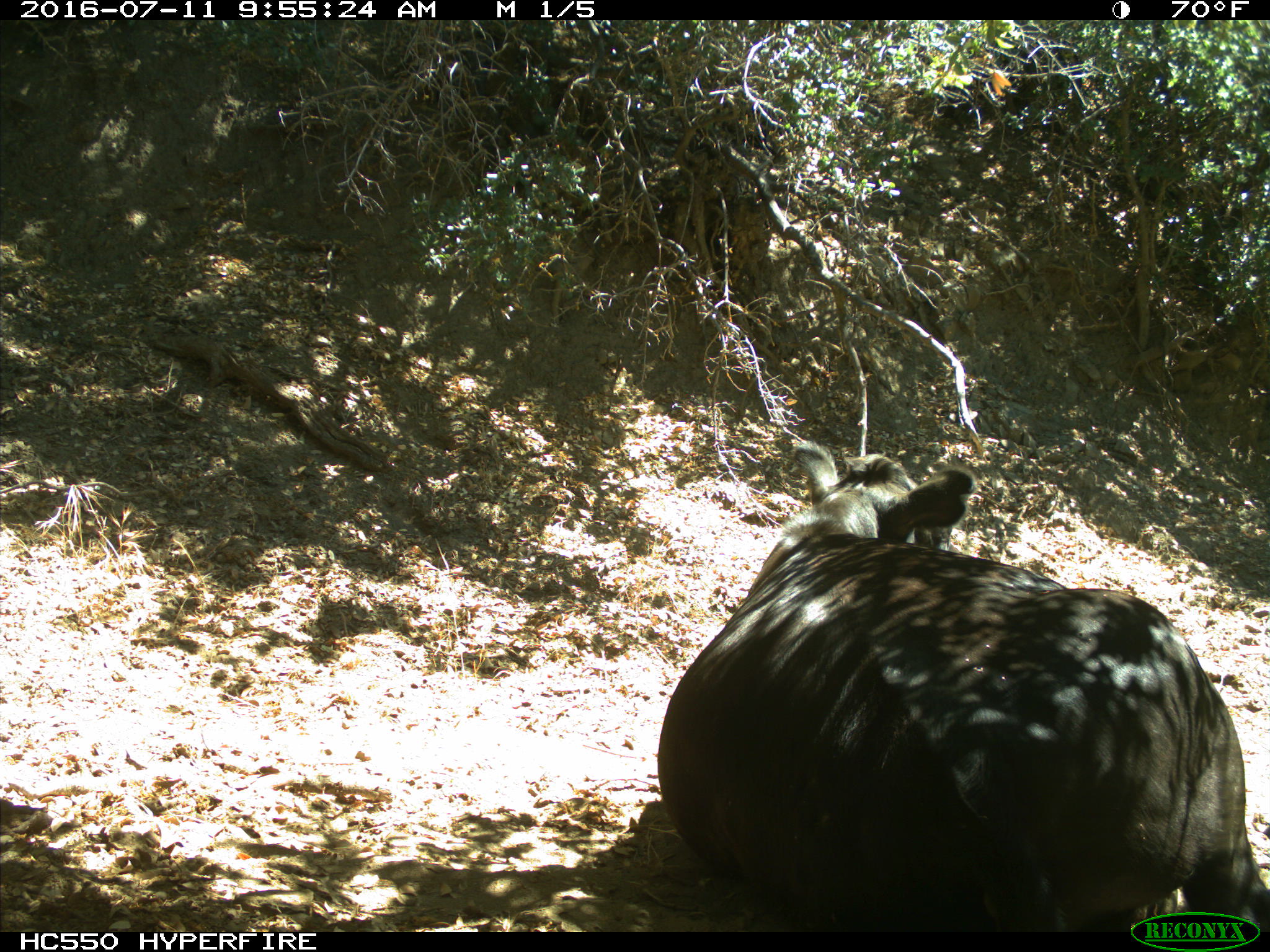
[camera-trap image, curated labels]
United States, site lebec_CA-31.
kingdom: Animalia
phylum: Chordata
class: Mammalia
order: Artiodactyla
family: Bovidae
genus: Bos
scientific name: Bos taurus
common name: domestic cow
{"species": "Bos taurus (domestic cow)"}